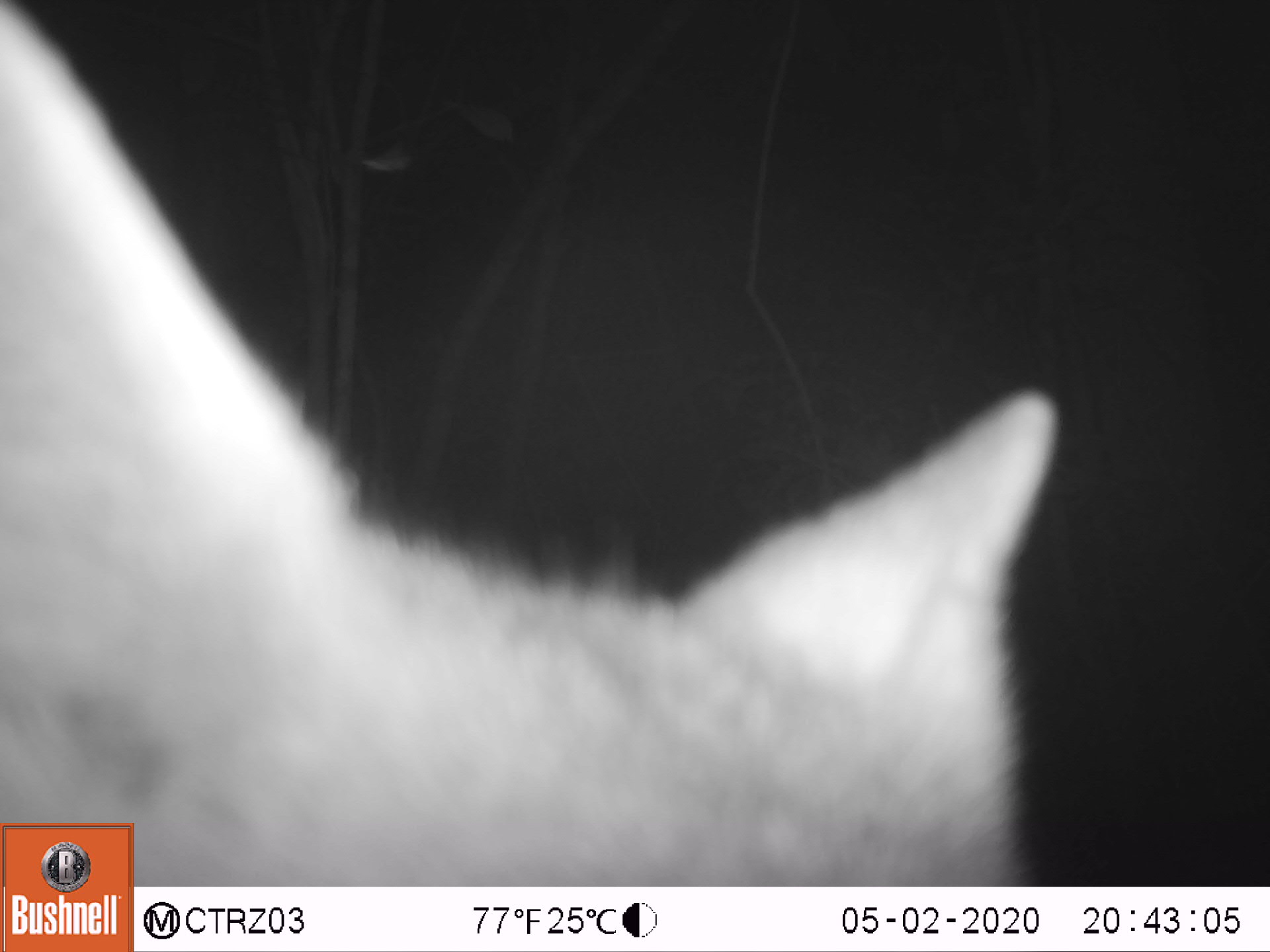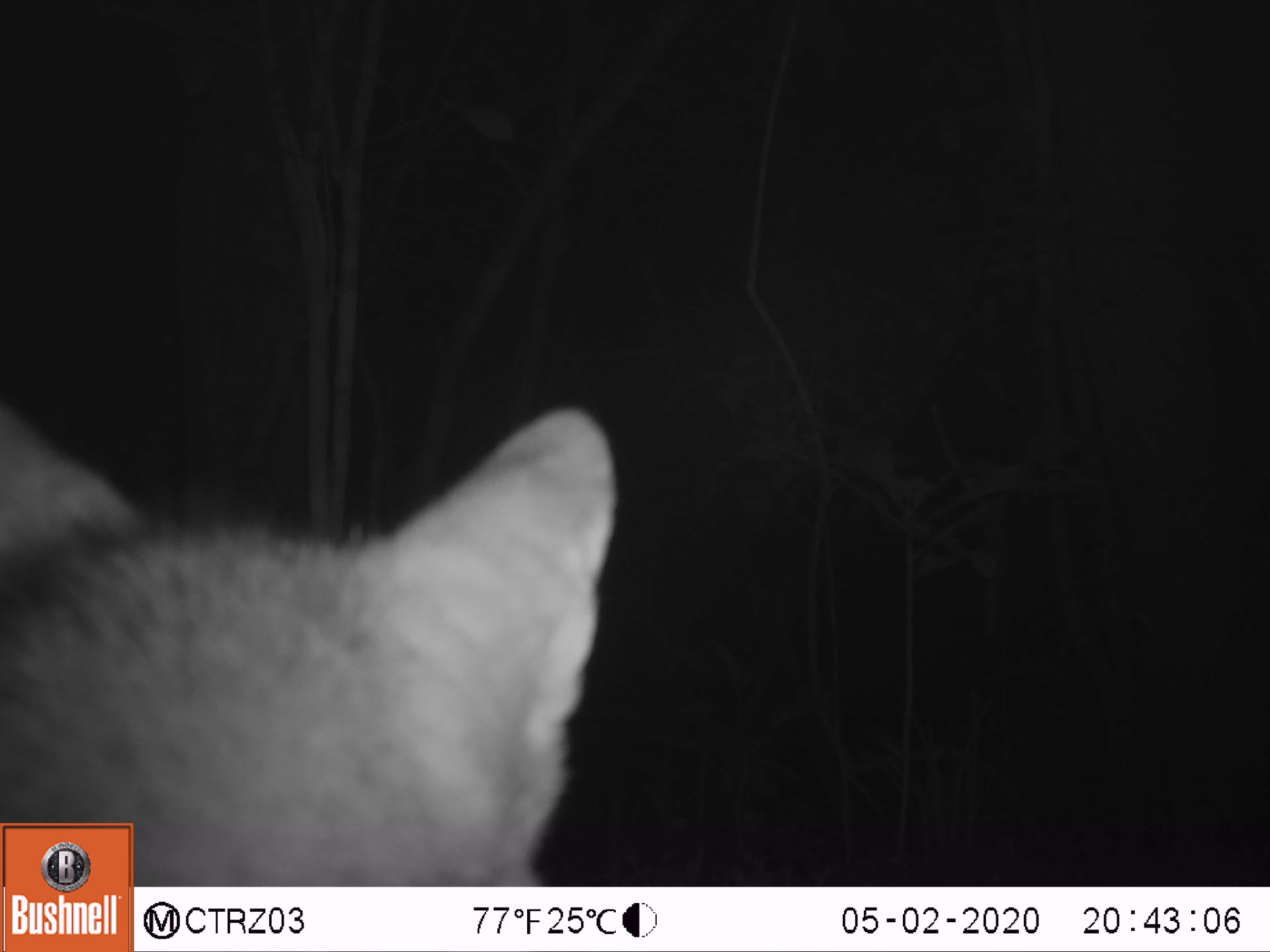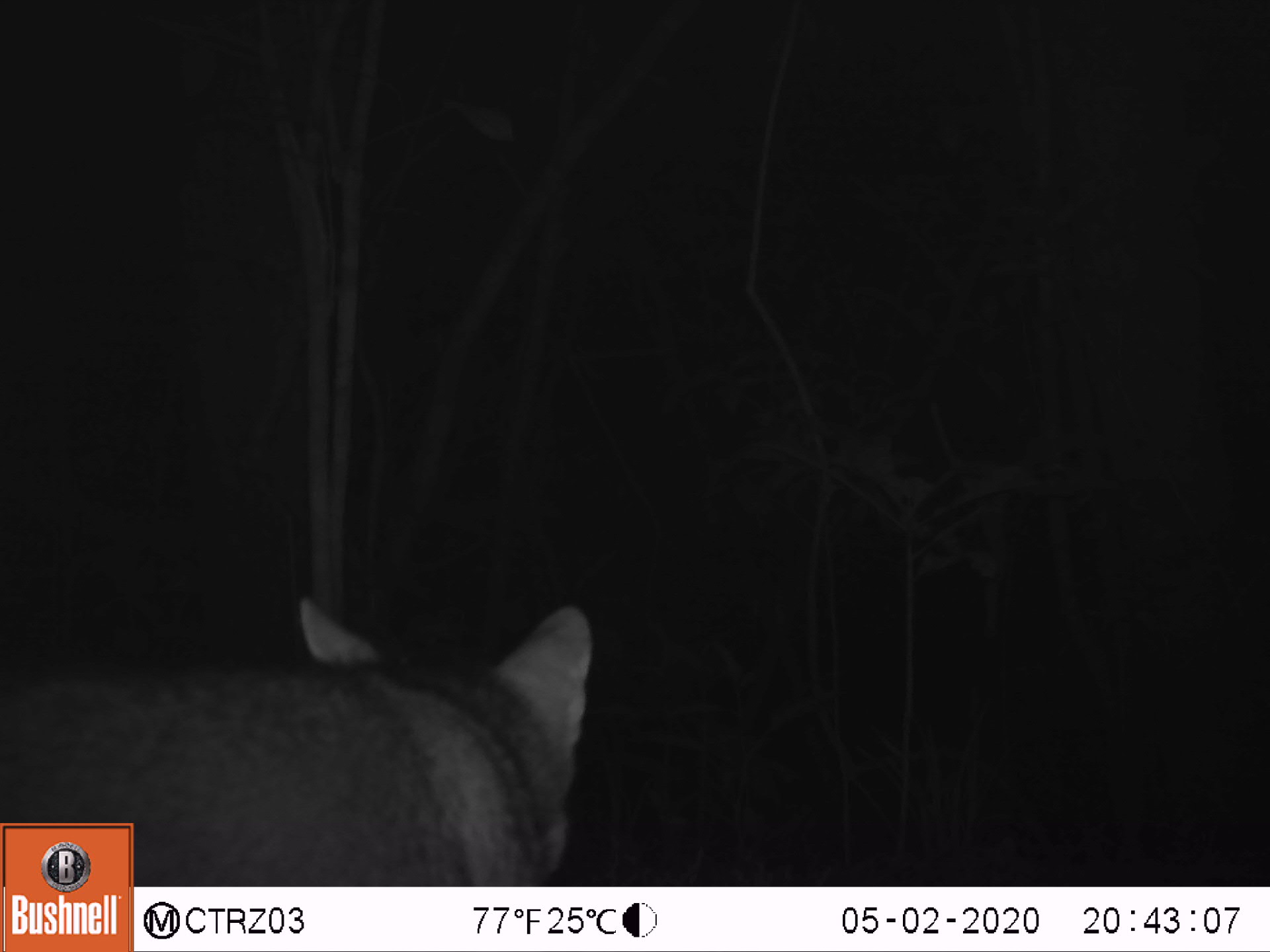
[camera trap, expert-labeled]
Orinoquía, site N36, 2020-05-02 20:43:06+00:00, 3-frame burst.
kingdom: Animalia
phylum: Chordata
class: Mammalia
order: Carnivora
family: Canidae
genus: Cerdocyon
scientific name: Cerdocyon thous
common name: crab-eating fox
Crab-eating fox (Cerdocyon thous).